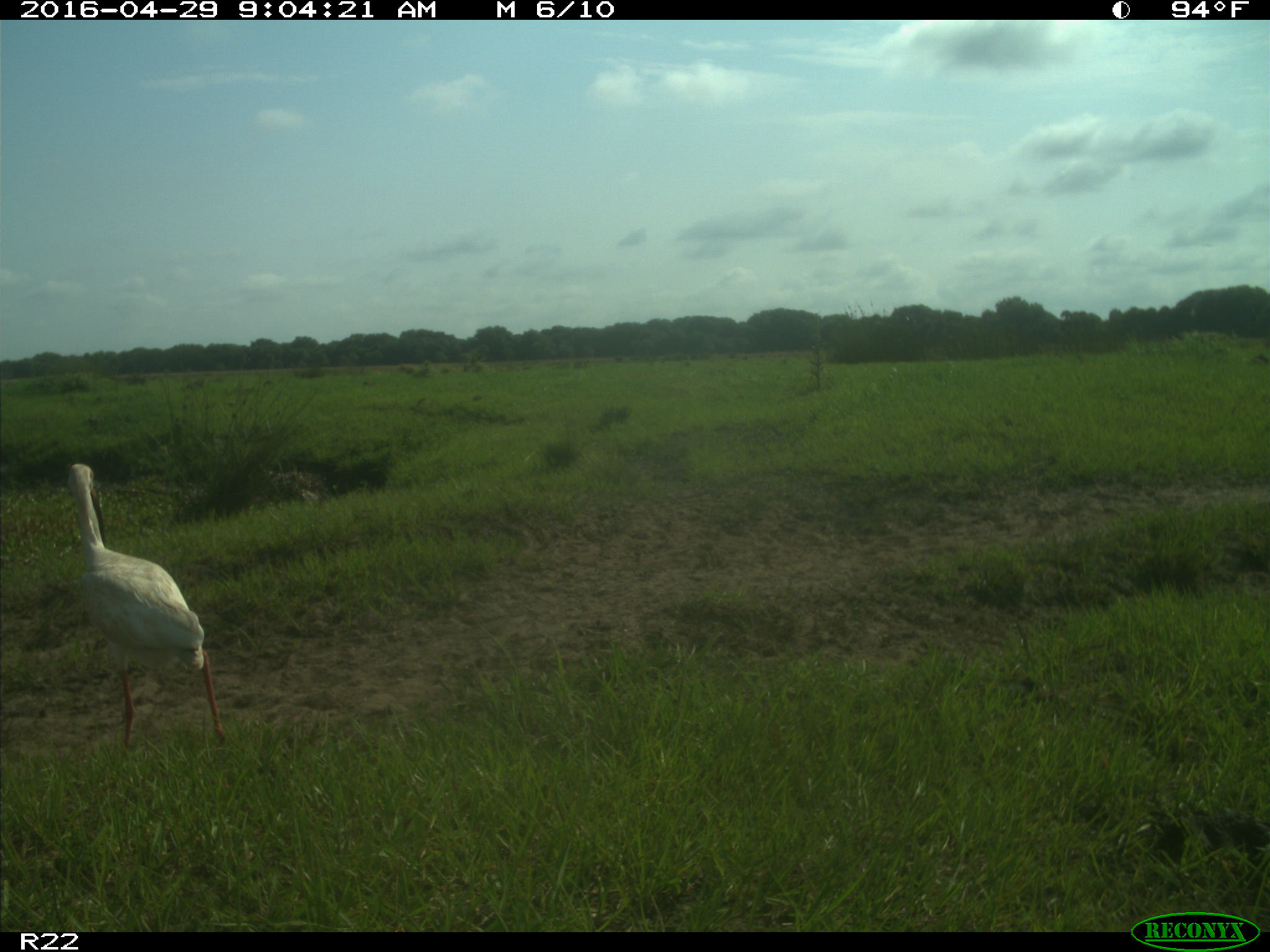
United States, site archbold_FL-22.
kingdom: Animalia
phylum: Chordata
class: Aves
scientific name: Aves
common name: birds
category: unidentified bird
Unidentified bird (birds) (Aves).